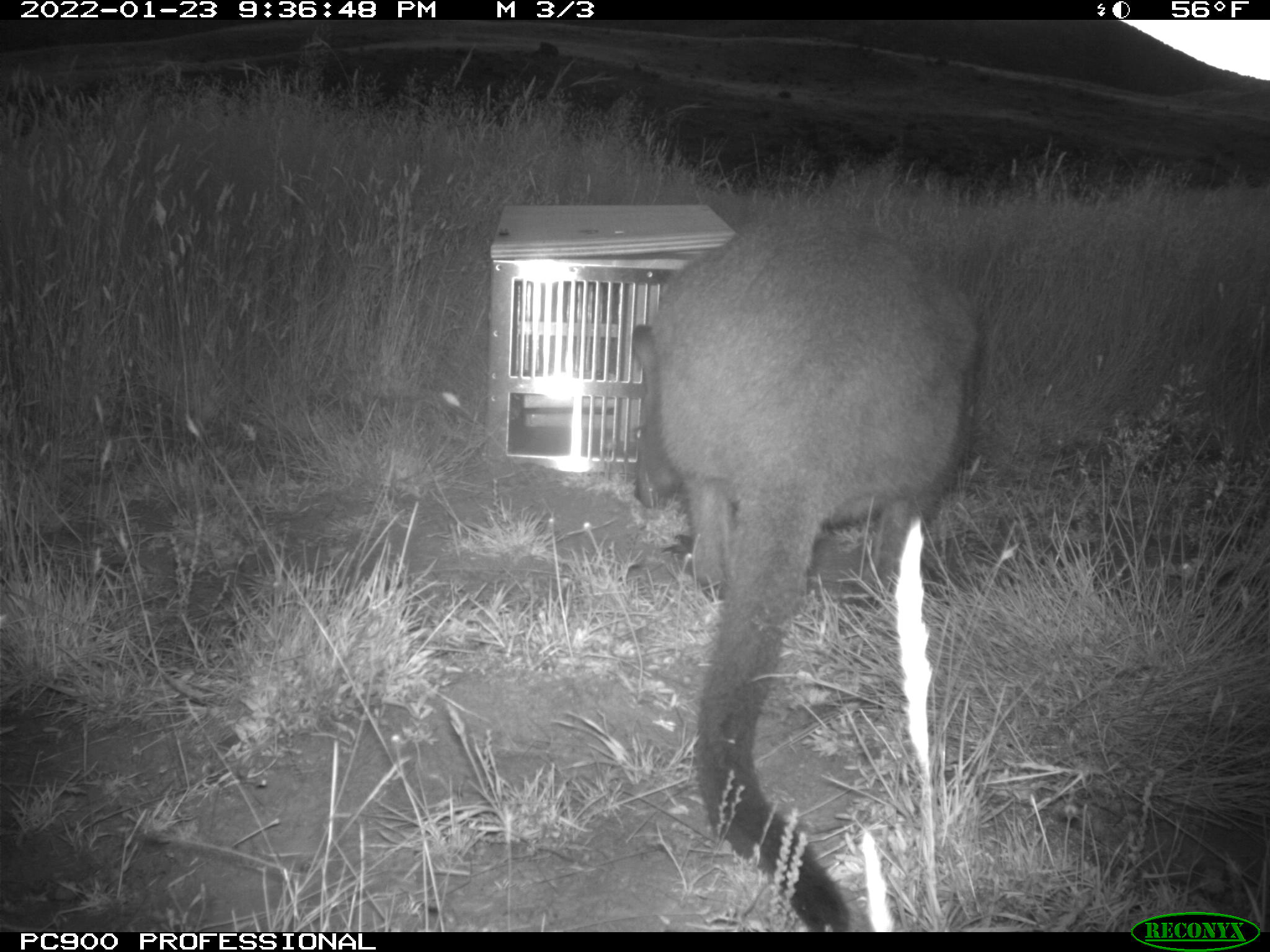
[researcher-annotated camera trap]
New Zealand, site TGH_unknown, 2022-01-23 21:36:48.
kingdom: Animalia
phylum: Chordata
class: Mammalia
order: Diprotodontia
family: Macropodidae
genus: Notamacropus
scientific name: Notamacropus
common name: wallaby